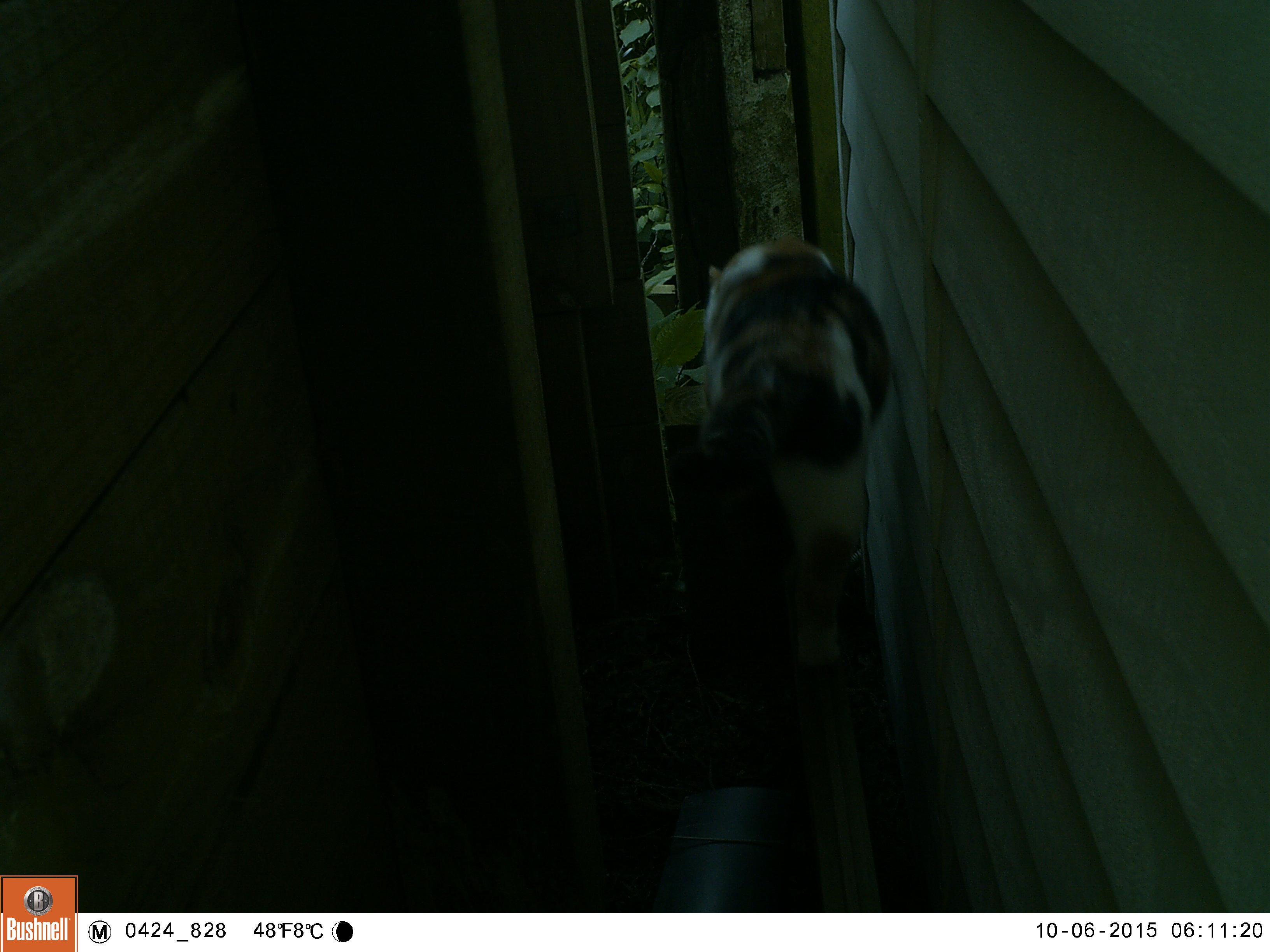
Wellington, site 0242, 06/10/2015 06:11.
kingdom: Animalia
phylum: Chordata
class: Mammalia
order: Carnivora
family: Felidae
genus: Felis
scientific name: Felis catus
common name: cat